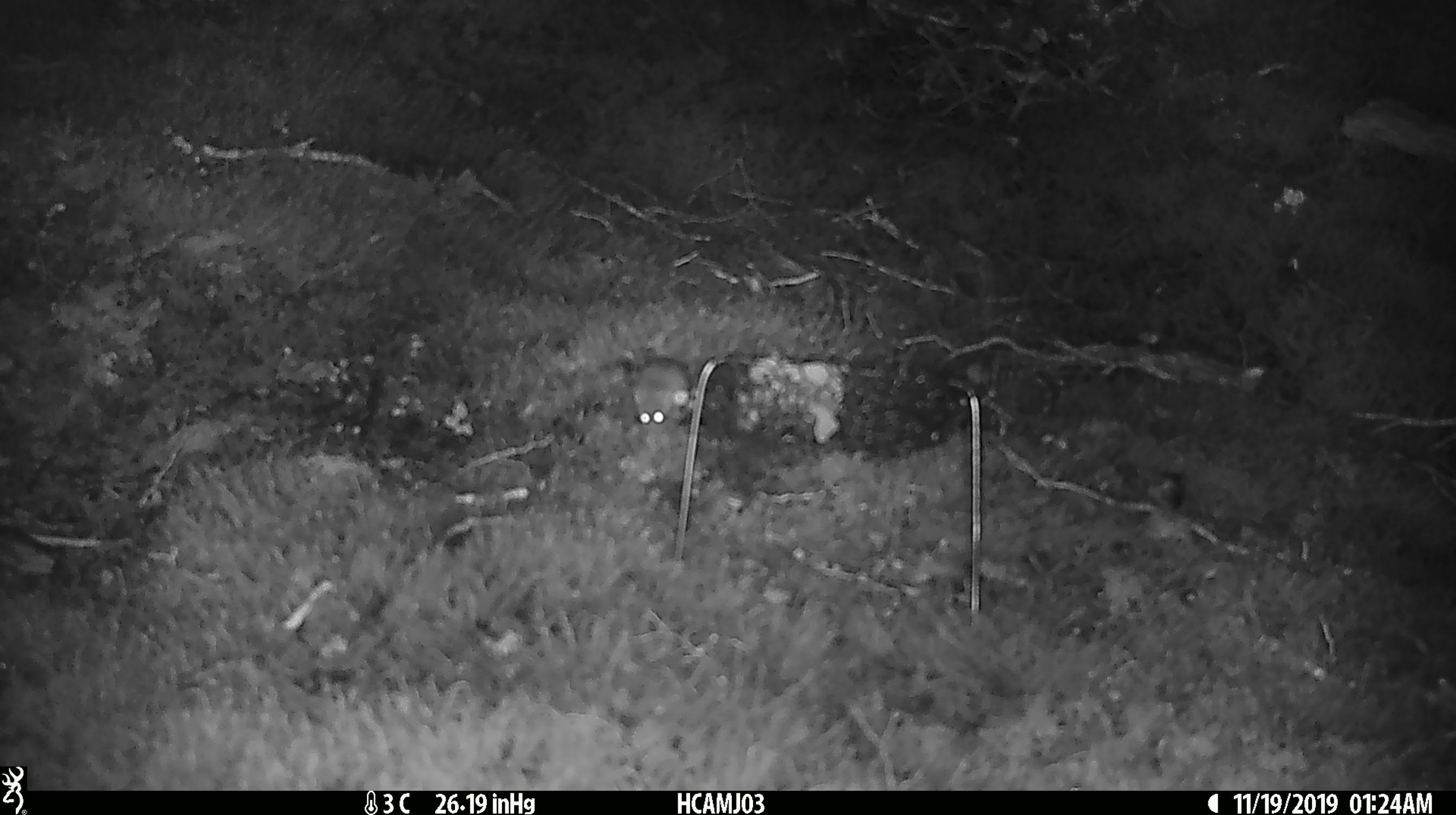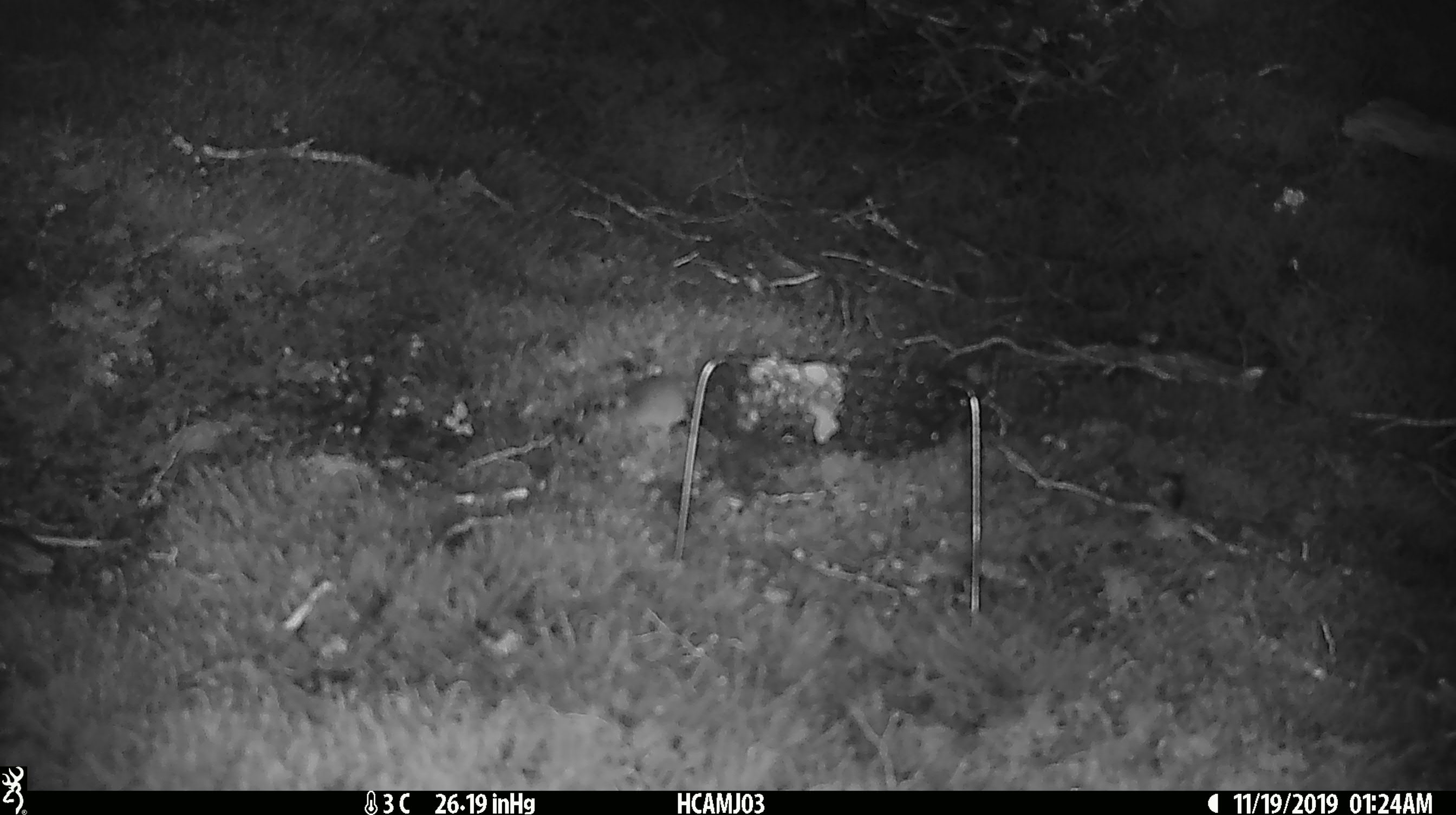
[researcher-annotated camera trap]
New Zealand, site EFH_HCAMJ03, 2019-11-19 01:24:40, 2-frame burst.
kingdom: Animalia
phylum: Chordata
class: Mammalia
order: Rodentia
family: Muridae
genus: Mus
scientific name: Mus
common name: mouse